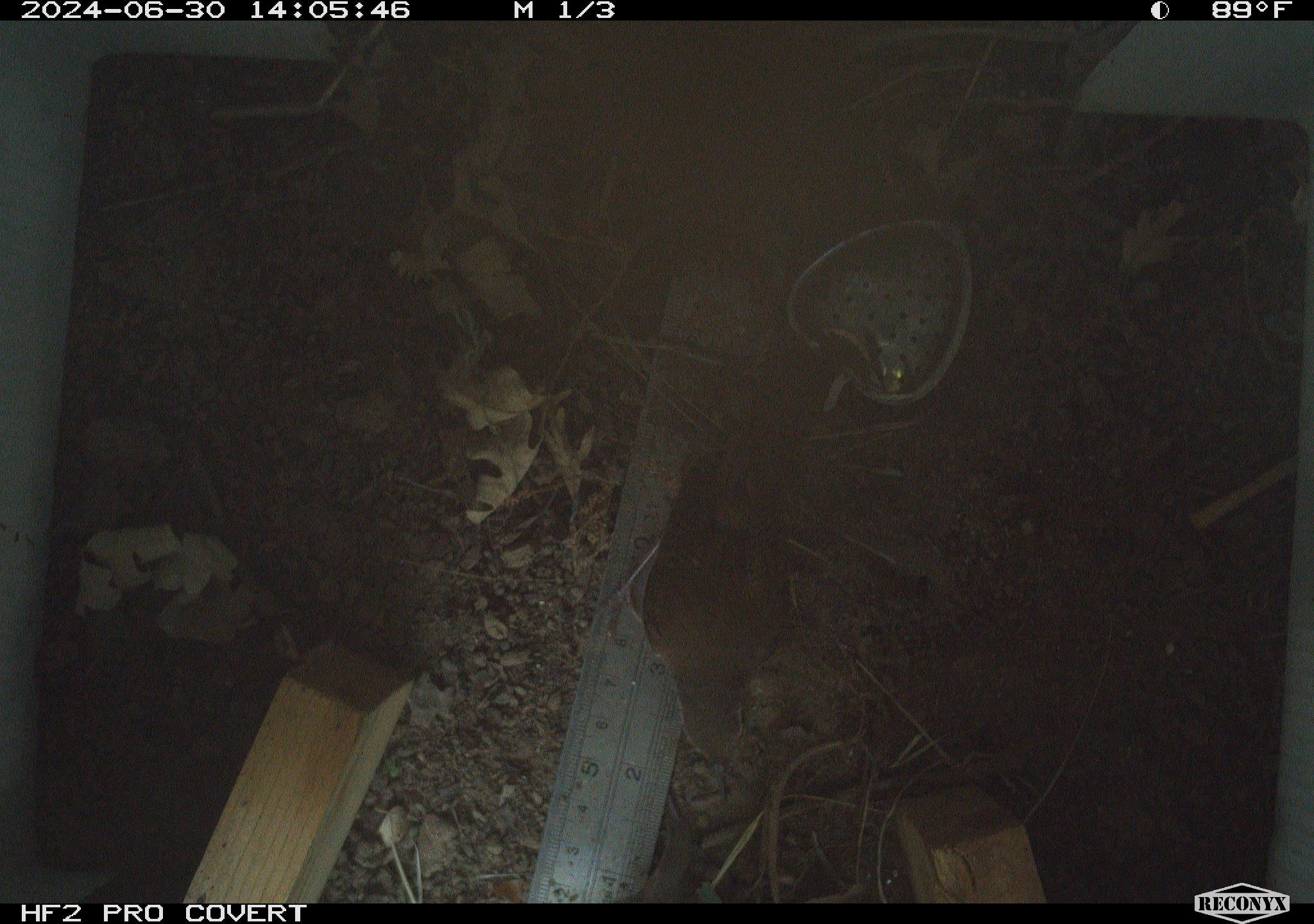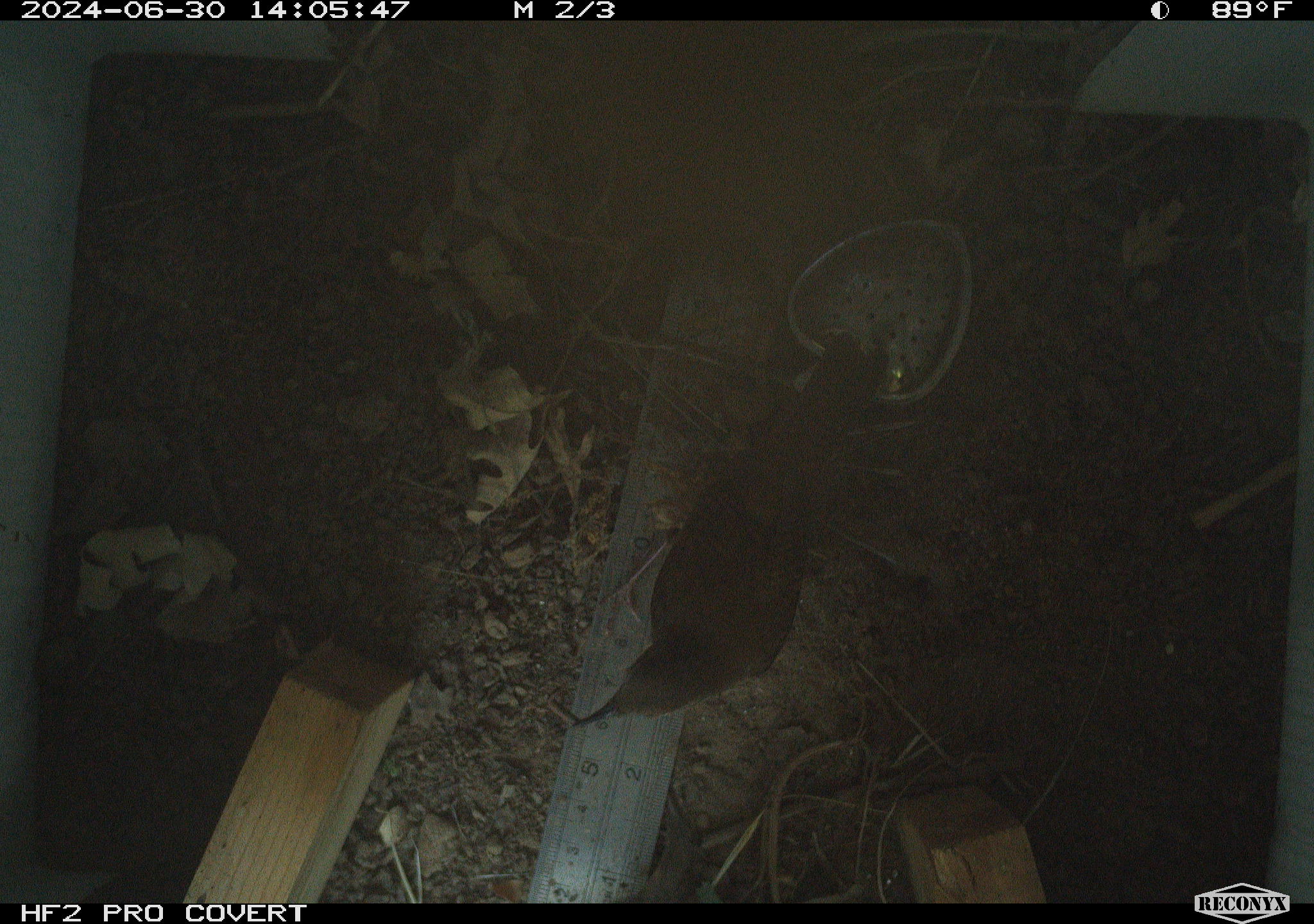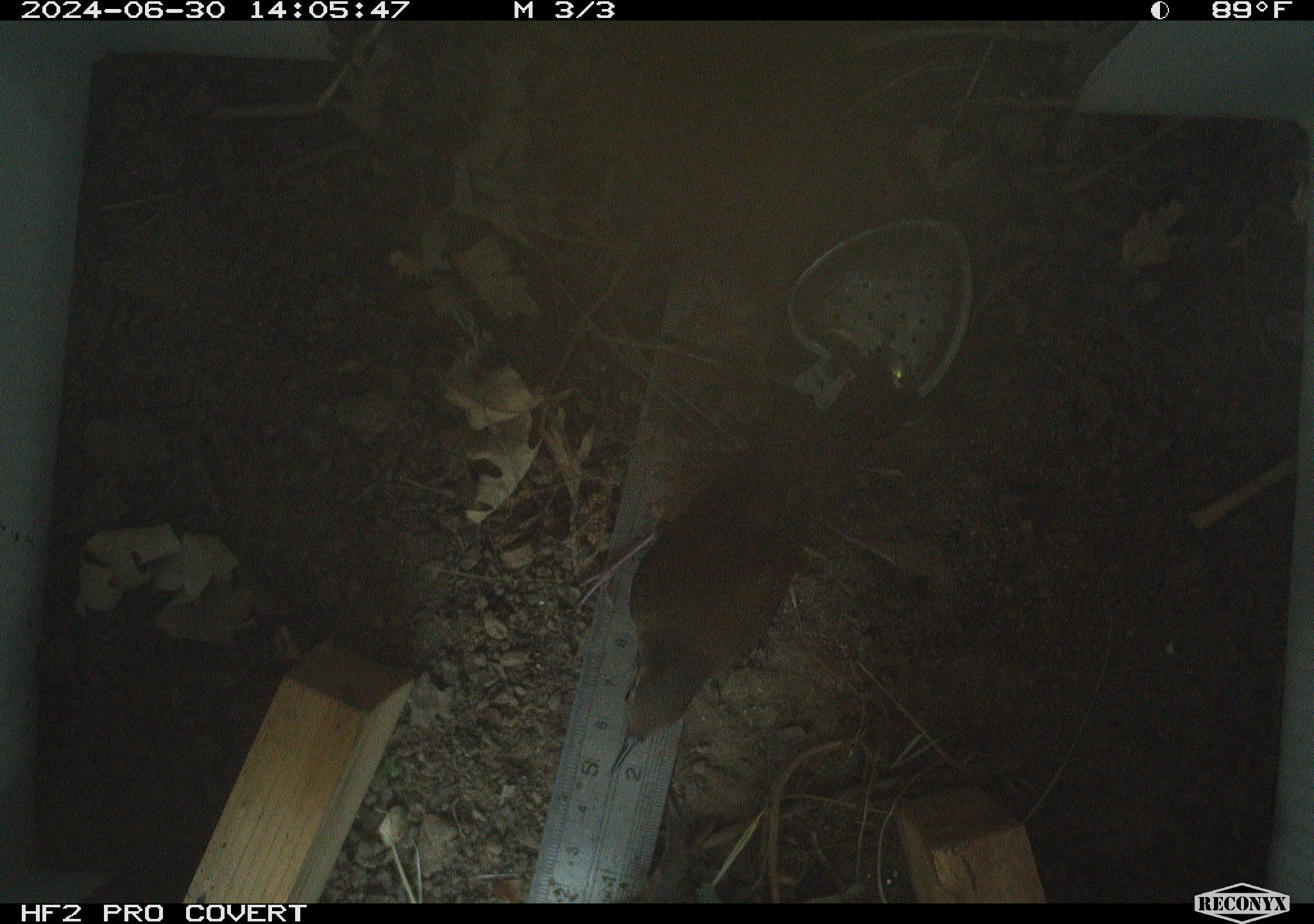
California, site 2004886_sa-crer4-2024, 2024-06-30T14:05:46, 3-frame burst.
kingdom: Animalia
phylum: Chordata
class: Aves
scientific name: Aves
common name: bird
Bird (Aves).